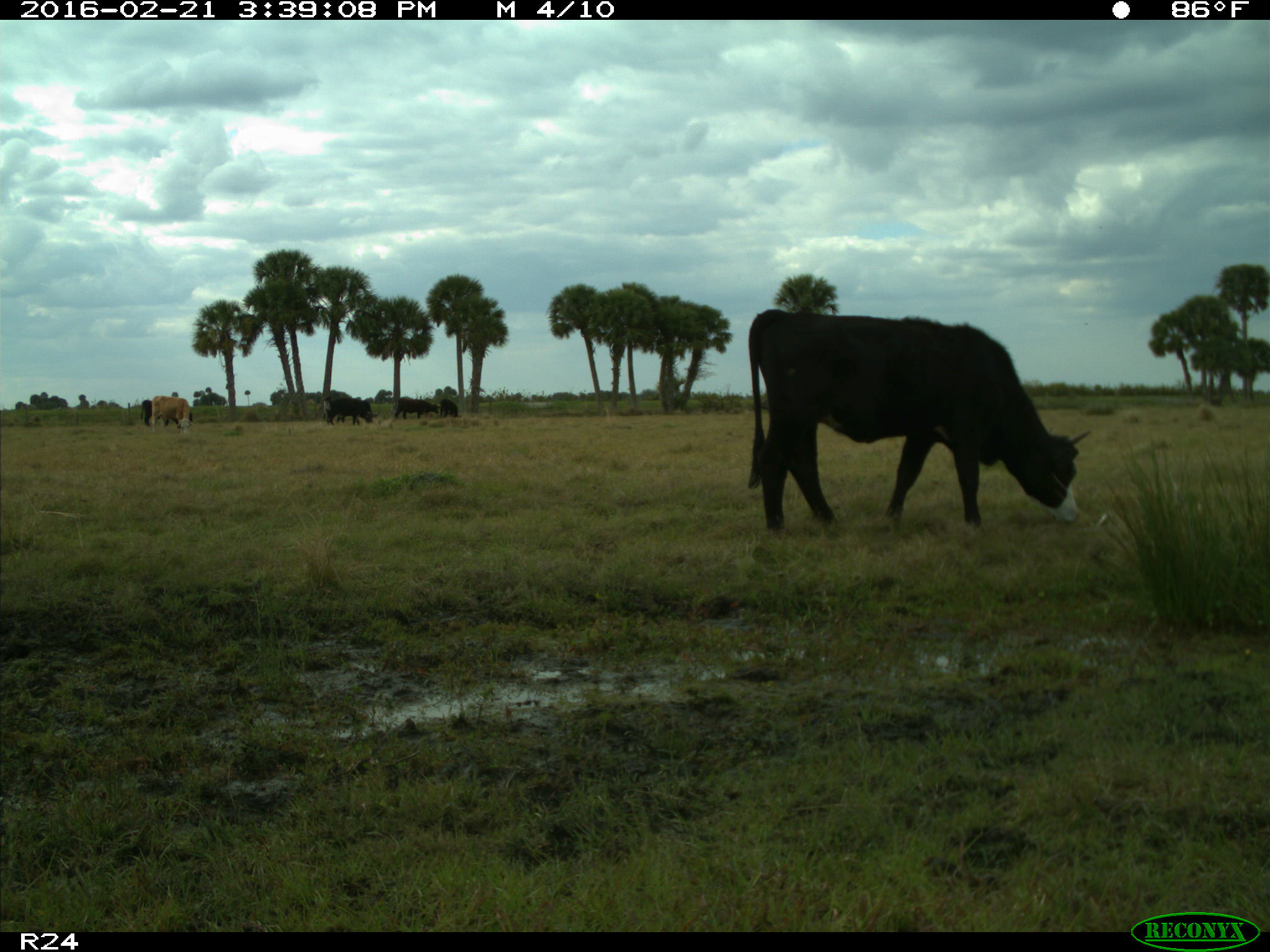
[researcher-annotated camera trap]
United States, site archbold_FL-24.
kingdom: Animalia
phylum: Chordata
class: Mammalia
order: Artiodactyla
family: Bovidae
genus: Bos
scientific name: Bos taurus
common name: domestic cow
Bos taurus (domestic cow).